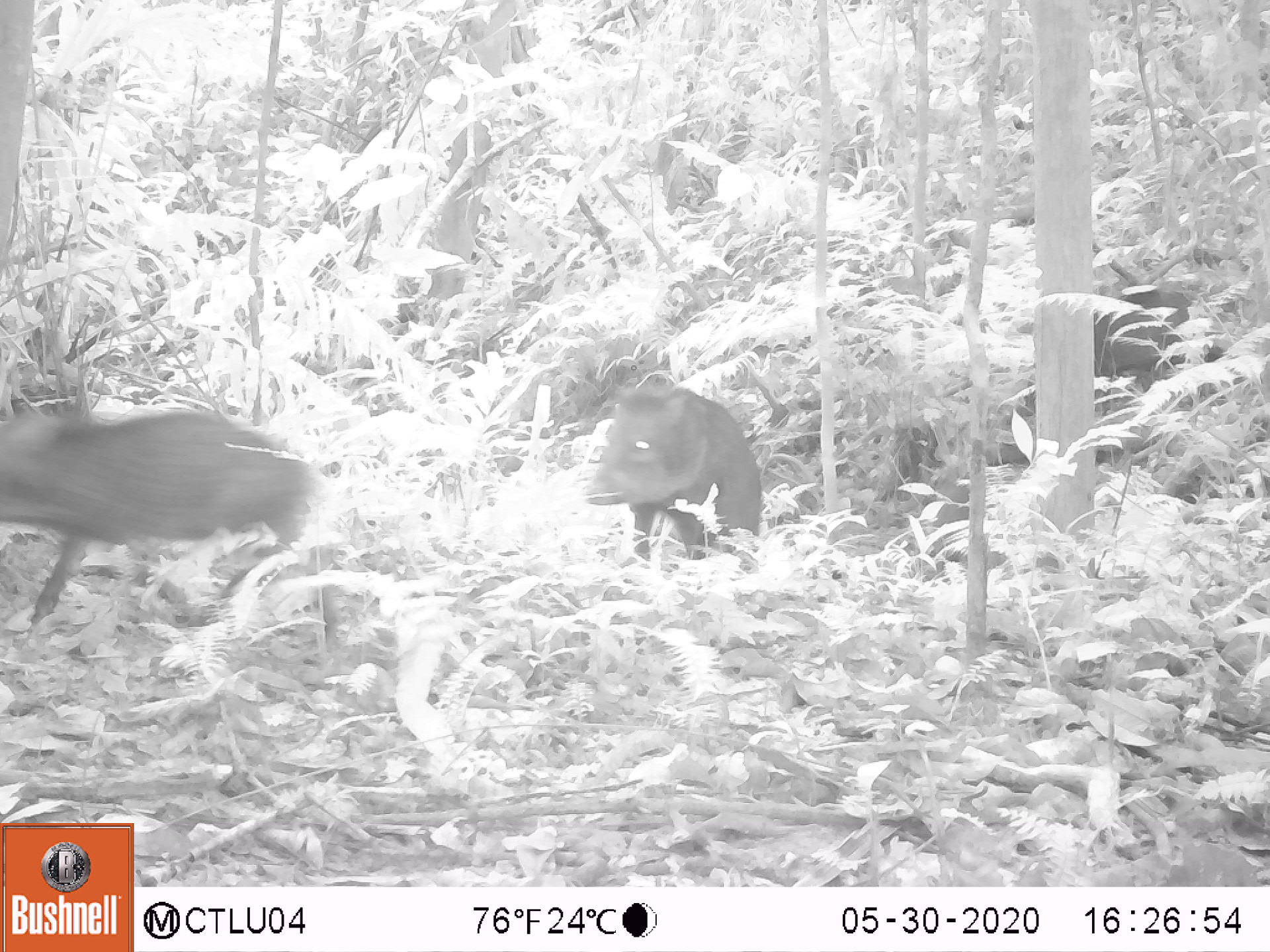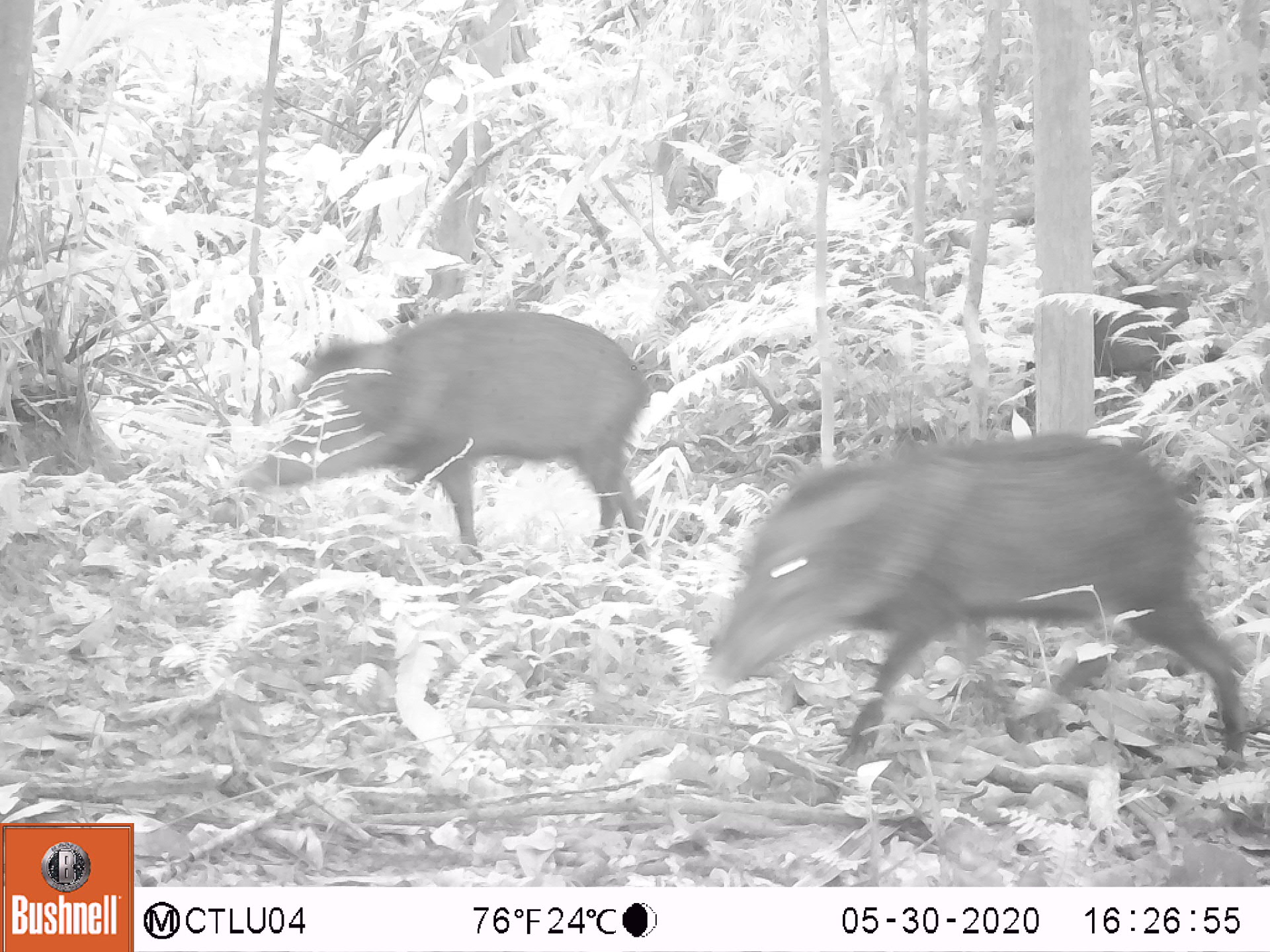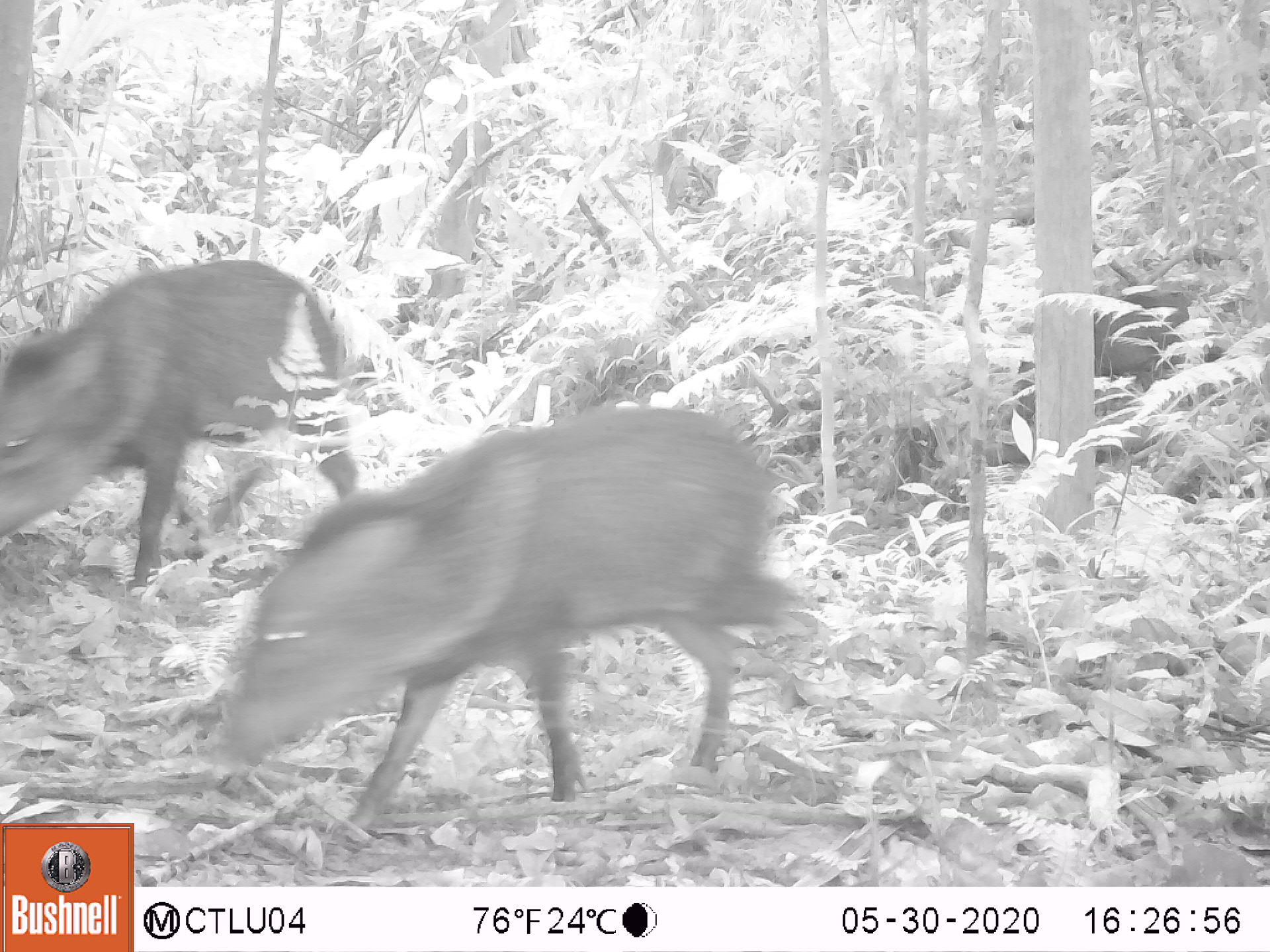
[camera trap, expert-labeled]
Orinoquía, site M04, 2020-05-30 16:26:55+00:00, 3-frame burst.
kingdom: Animalia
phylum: Chordata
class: Mammalia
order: Artiodactyla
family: Tayassuidae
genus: Pecari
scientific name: Pecari tajacu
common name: collared peccary